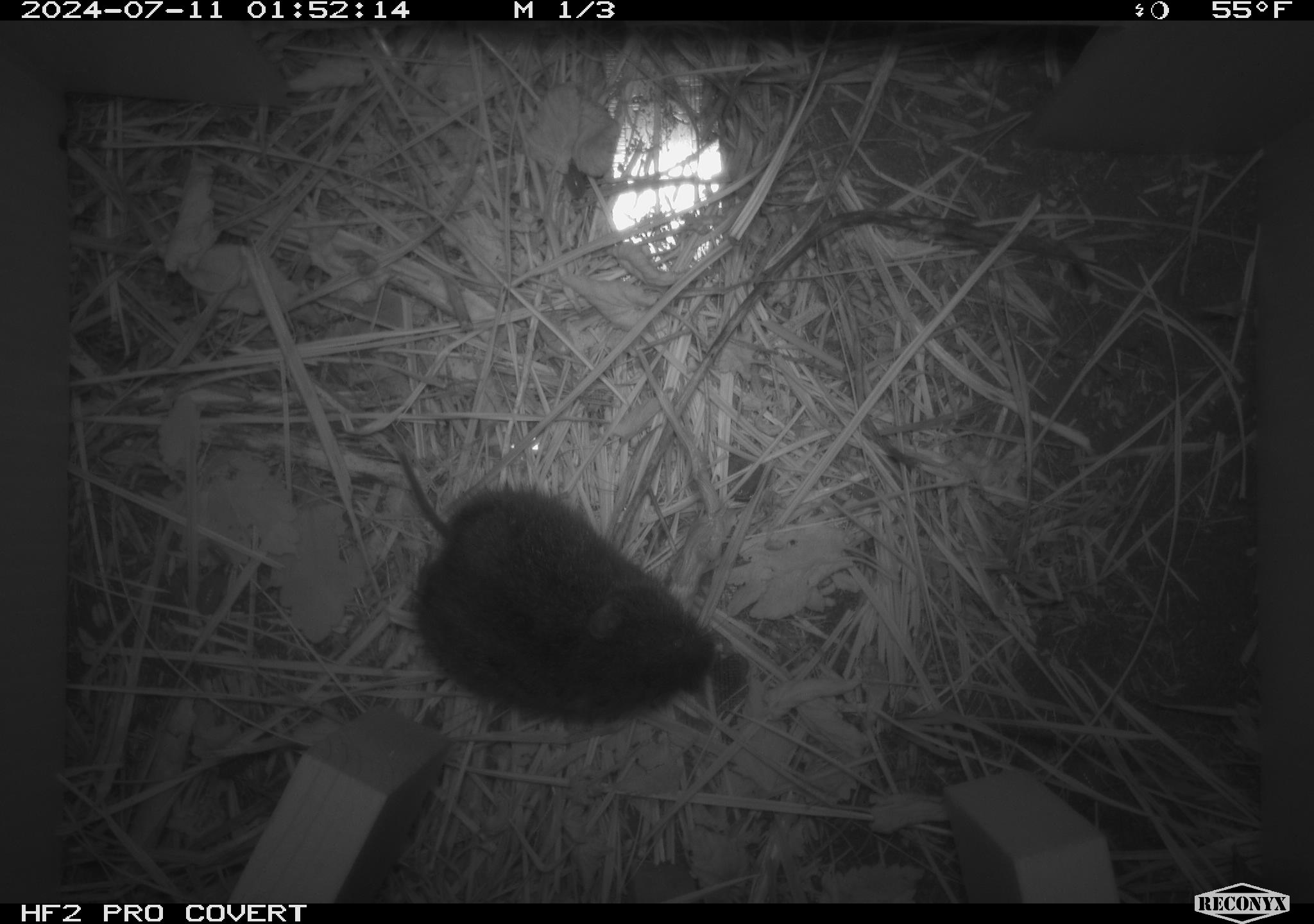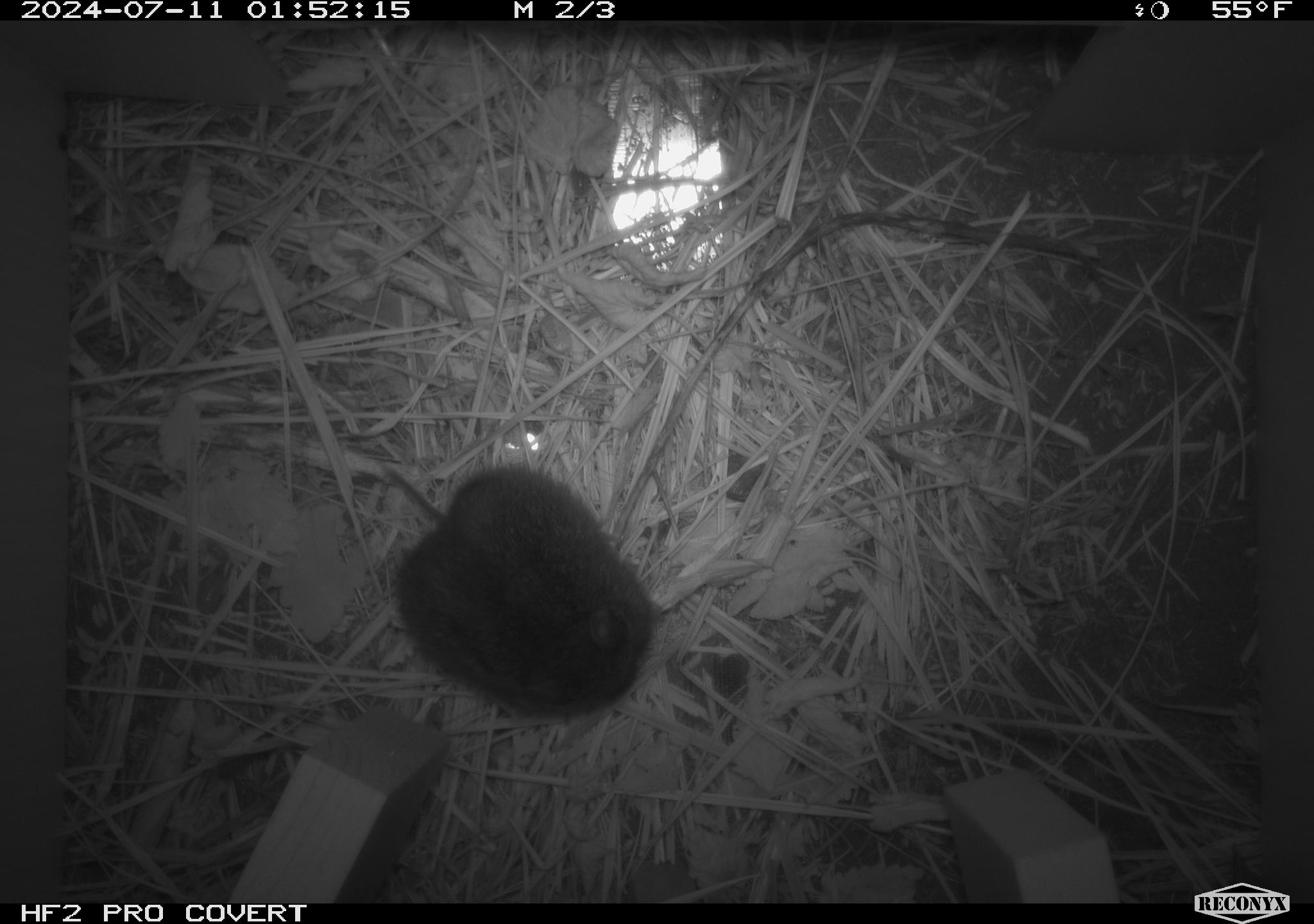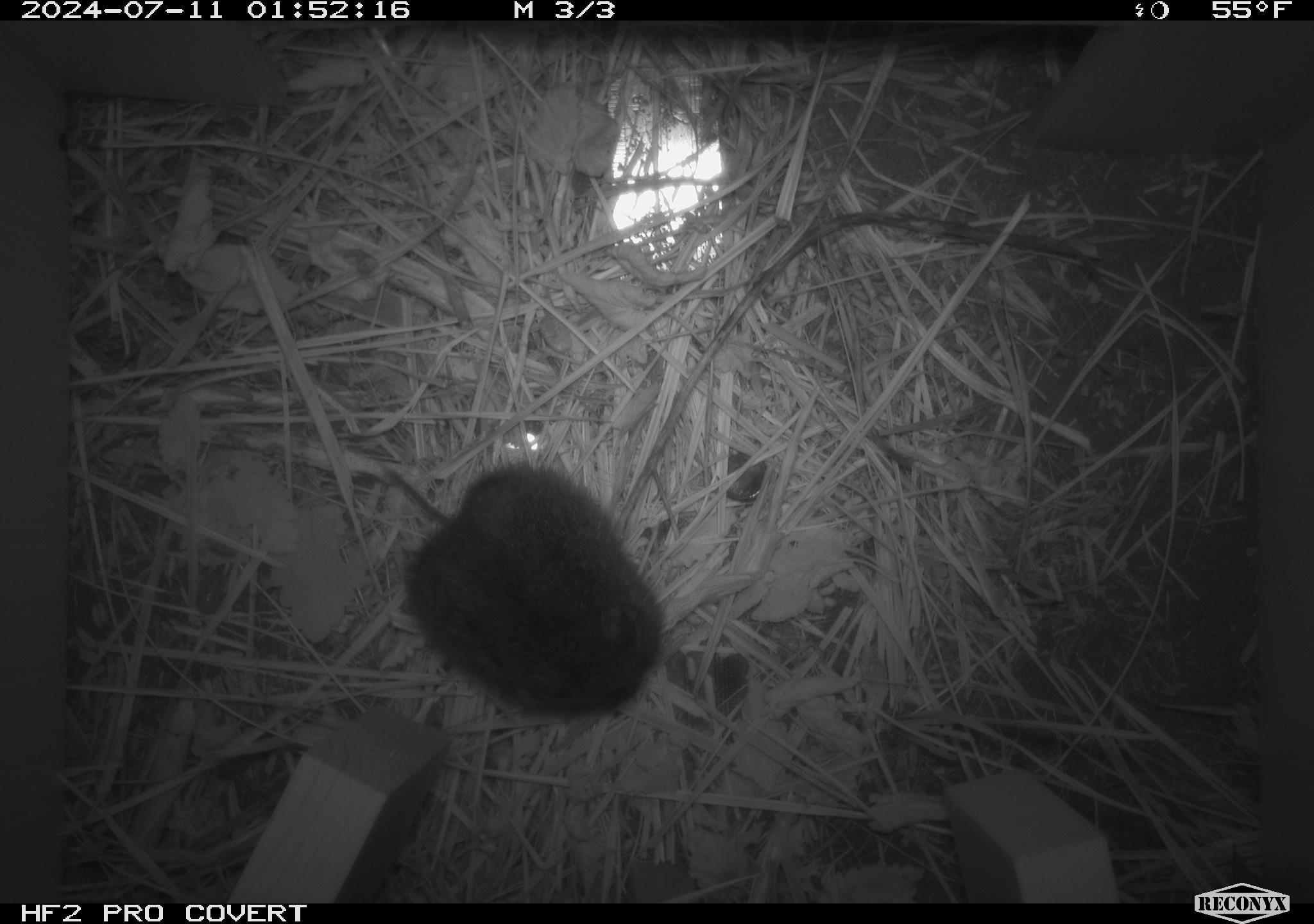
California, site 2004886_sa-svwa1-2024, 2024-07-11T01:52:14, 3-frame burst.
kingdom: Animalia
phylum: Chordata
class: Mammalia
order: Rodentia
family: Cricetidae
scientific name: Arvicolinae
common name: voles, lemmings, and muskrats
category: arvicolinae subfamily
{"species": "arvicolinae subfamily (voles, lemmings, and muskrats) (Arvicolinae)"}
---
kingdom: Animalia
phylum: Arthropoda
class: Malacostraca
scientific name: Malacostraca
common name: amphipods, crabs, isopods, krill, lobsters and shrimps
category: malacostracan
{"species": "malacostracan (amphipods, crabs, isopods, krill, lobsters and shrimps) (Malacostraca)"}